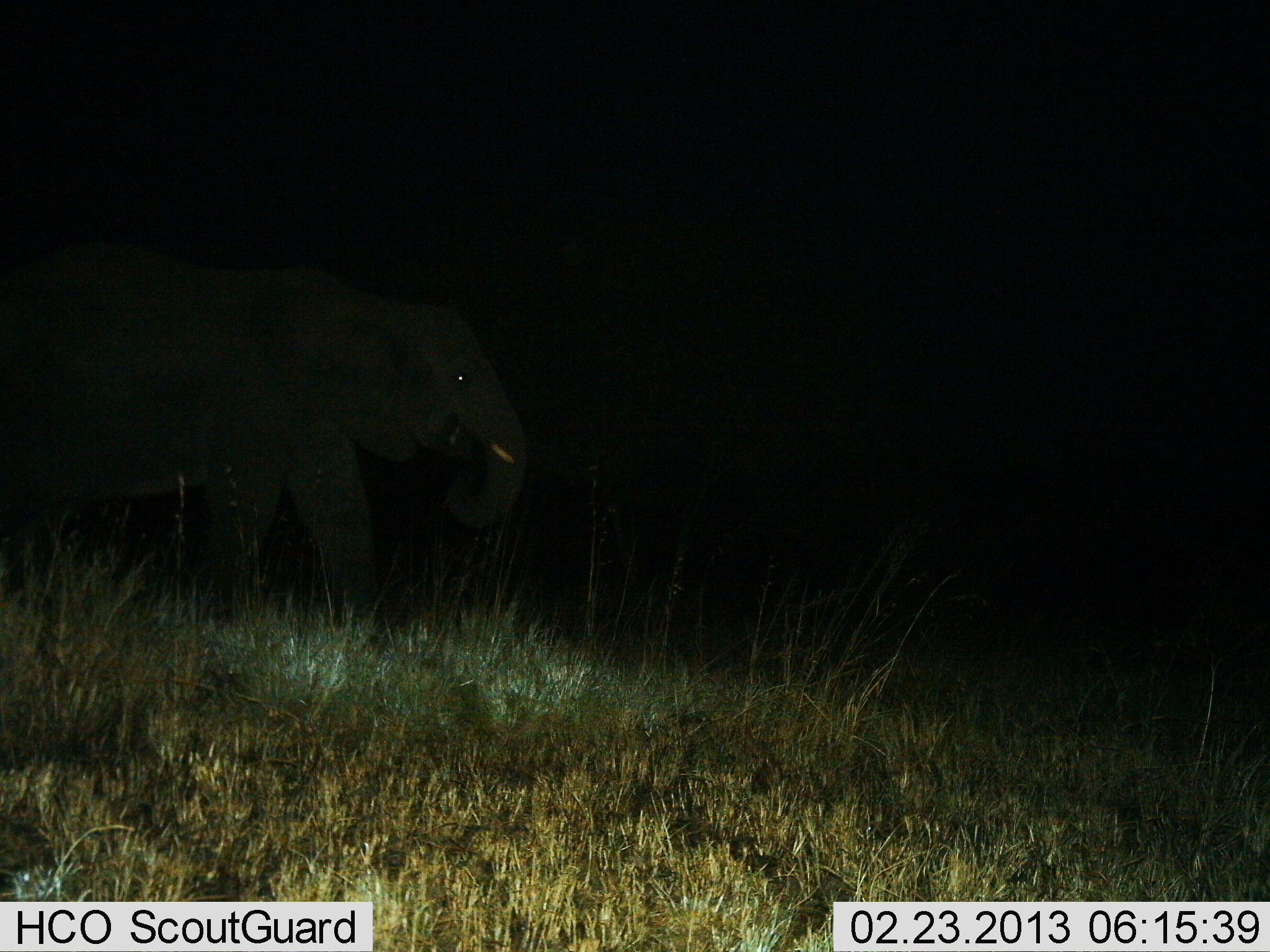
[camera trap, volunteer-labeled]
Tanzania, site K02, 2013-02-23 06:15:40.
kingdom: Animalia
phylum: Chordata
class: Mammalia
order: Proboscidea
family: Elephantidae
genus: Loxodonta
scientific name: Loxodonta africana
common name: african bush elephant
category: elephant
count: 1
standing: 38%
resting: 0%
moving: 46%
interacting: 0%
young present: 0%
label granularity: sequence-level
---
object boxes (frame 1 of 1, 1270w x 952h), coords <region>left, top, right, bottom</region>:
animal: <region>0, 241, 533, 623</region>